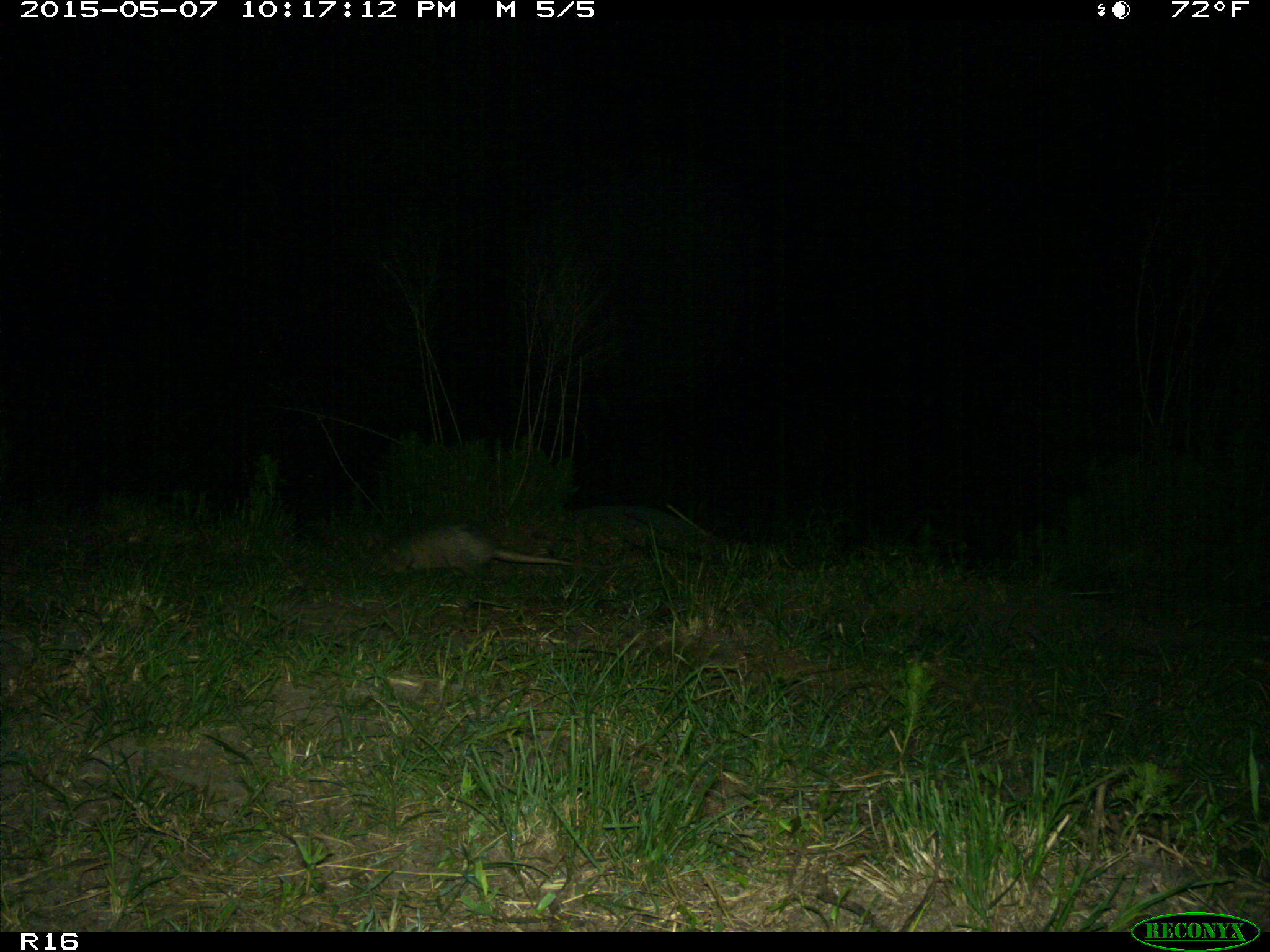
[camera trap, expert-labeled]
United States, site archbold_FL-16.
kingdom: Animalia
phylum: Chordata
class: Mammalia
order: Cingulata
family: Dasypodidae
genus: Dasypus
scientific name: Dasypus novemcinctus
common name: nine-banded armadillo